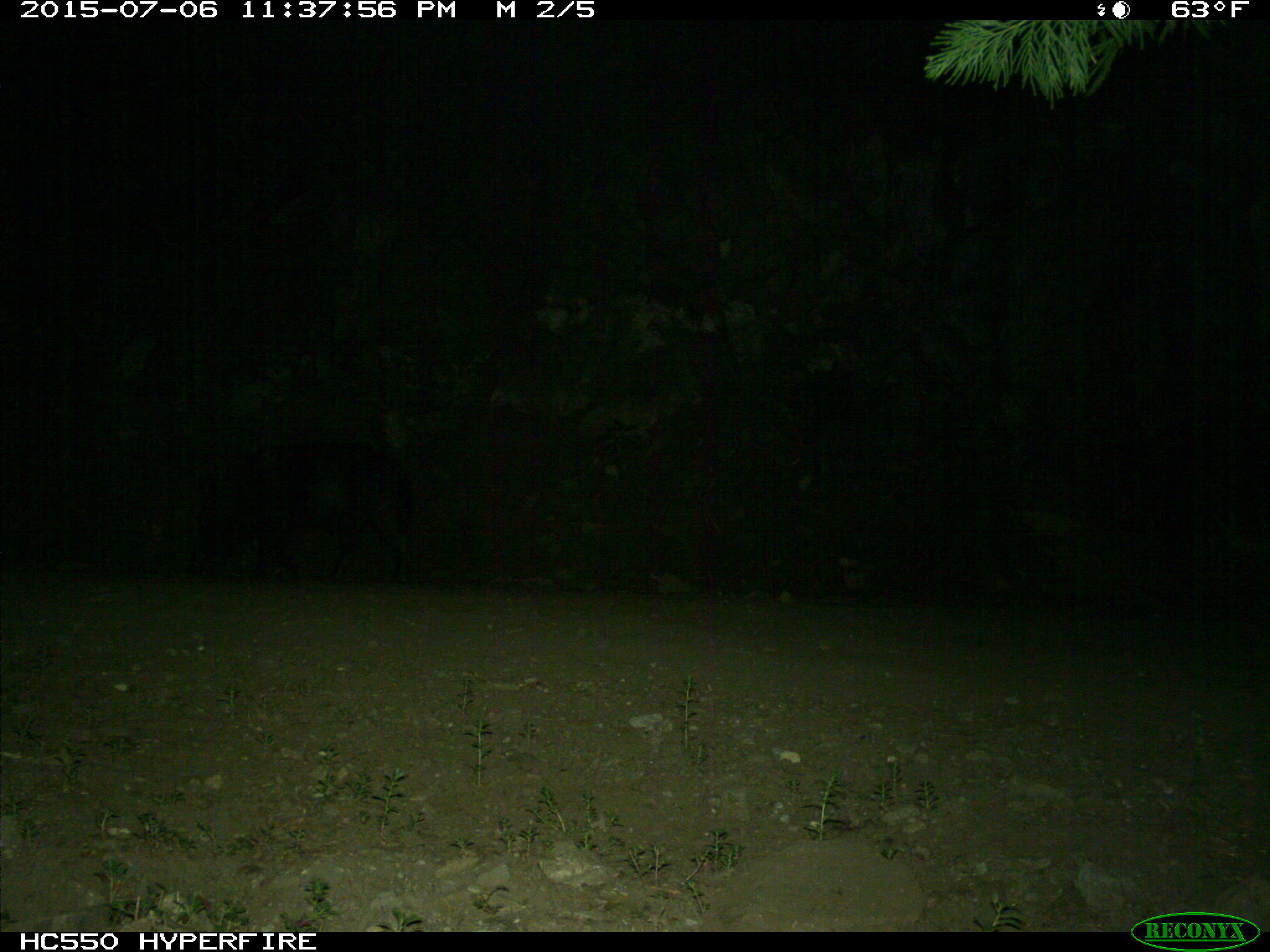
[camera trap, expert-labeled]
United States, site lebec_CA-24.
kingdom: Animalia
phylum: Chordata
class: Mammalia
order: Artiodactyla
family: Suidae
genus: Sus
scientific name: Sus scrofa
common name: wild boar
Sus scrofa (wild boar).